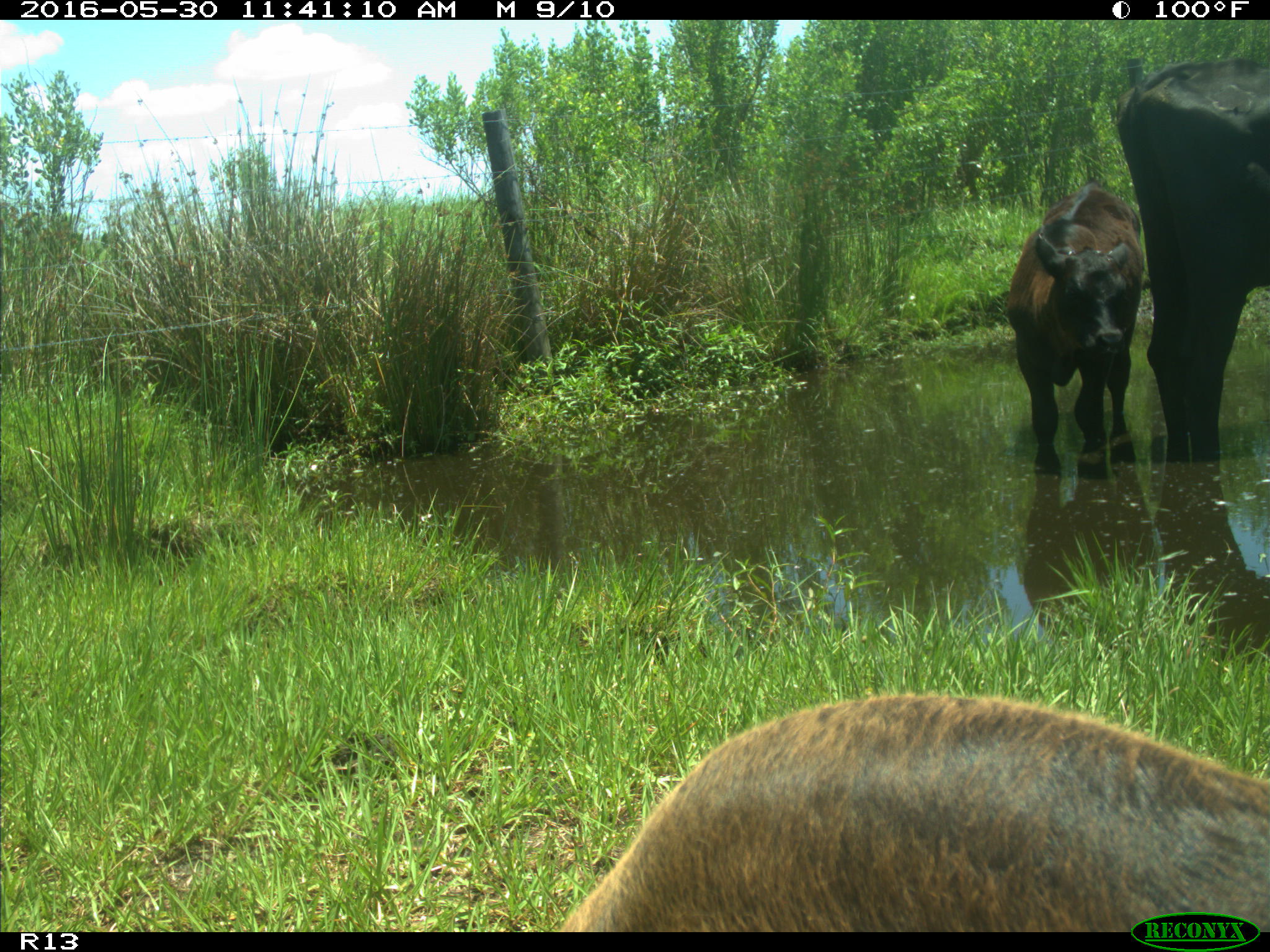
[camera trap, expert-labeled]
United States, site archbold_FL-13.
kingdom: Animalia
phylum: Chordata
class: Mammalia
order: Artiodactyla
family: Bovidae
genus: Bos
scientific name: Bos taurus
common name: domestic cow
Bos taurus (domestic cow).